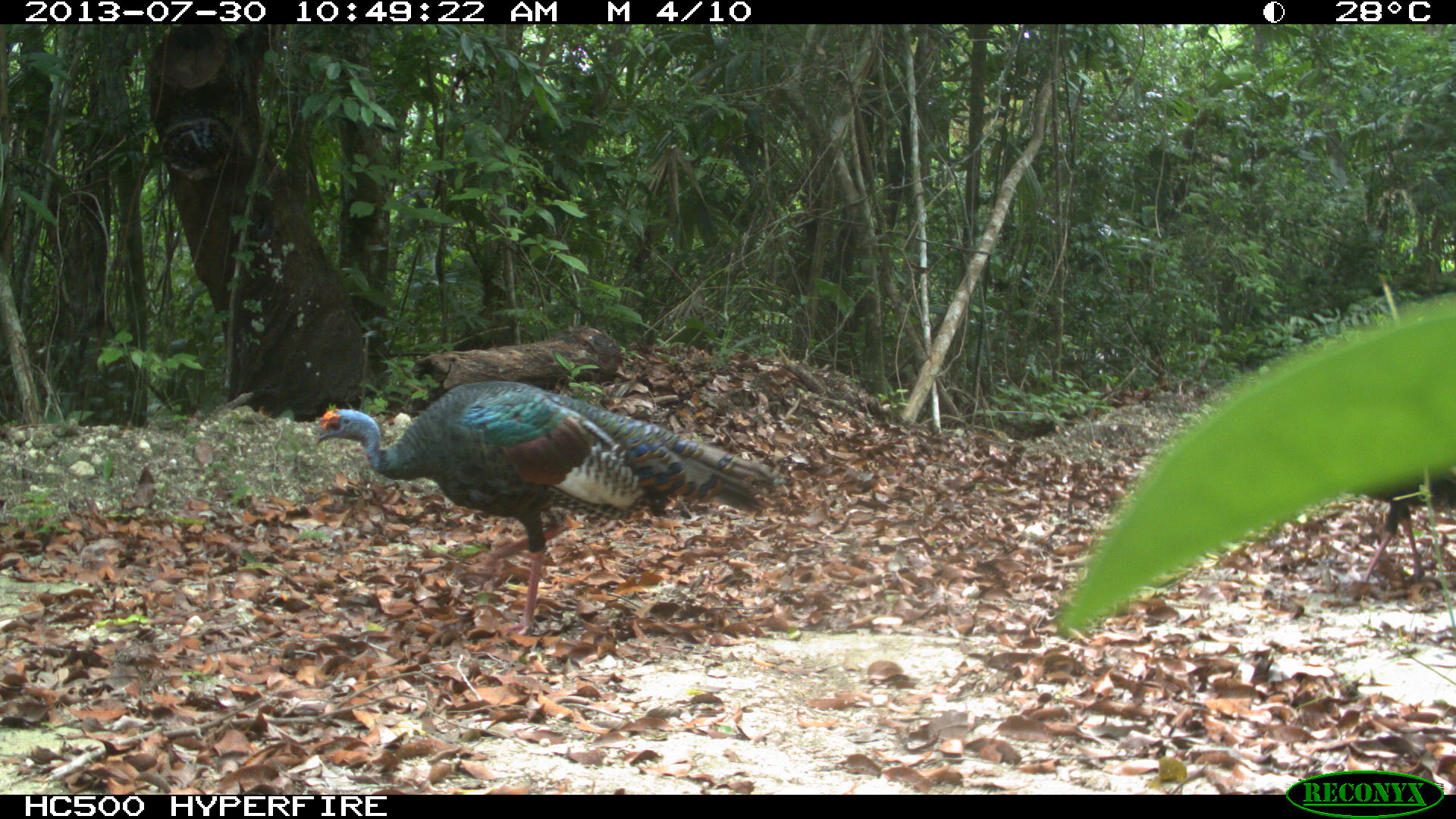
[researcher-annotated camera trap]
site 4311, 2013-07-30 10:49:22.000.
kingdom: Animalia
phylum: Chordata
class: Aves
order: Galliformes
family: Phasianidae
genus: Meleagris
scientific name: Meleagris ocellata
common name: ocellated turkey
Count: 3.